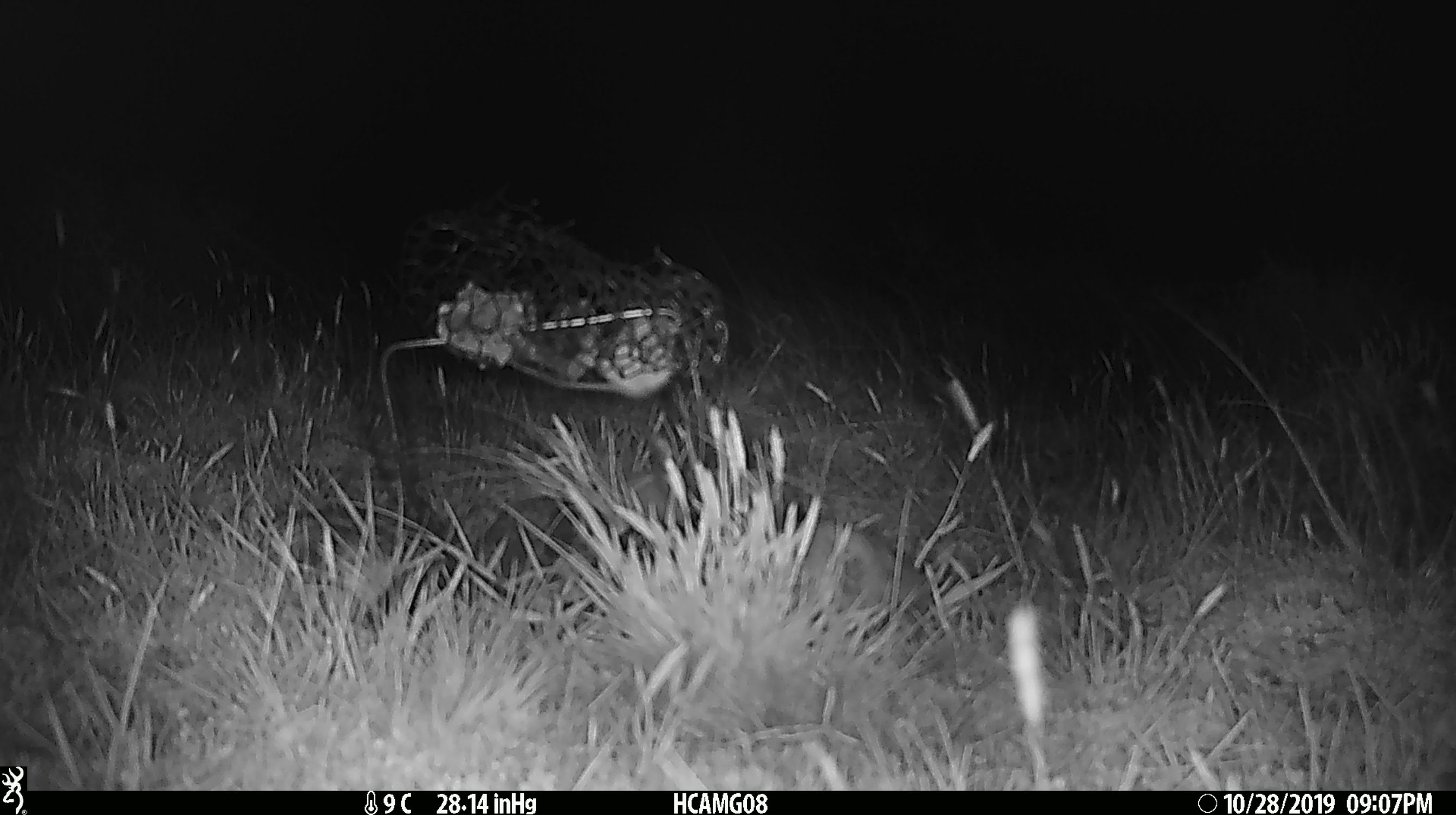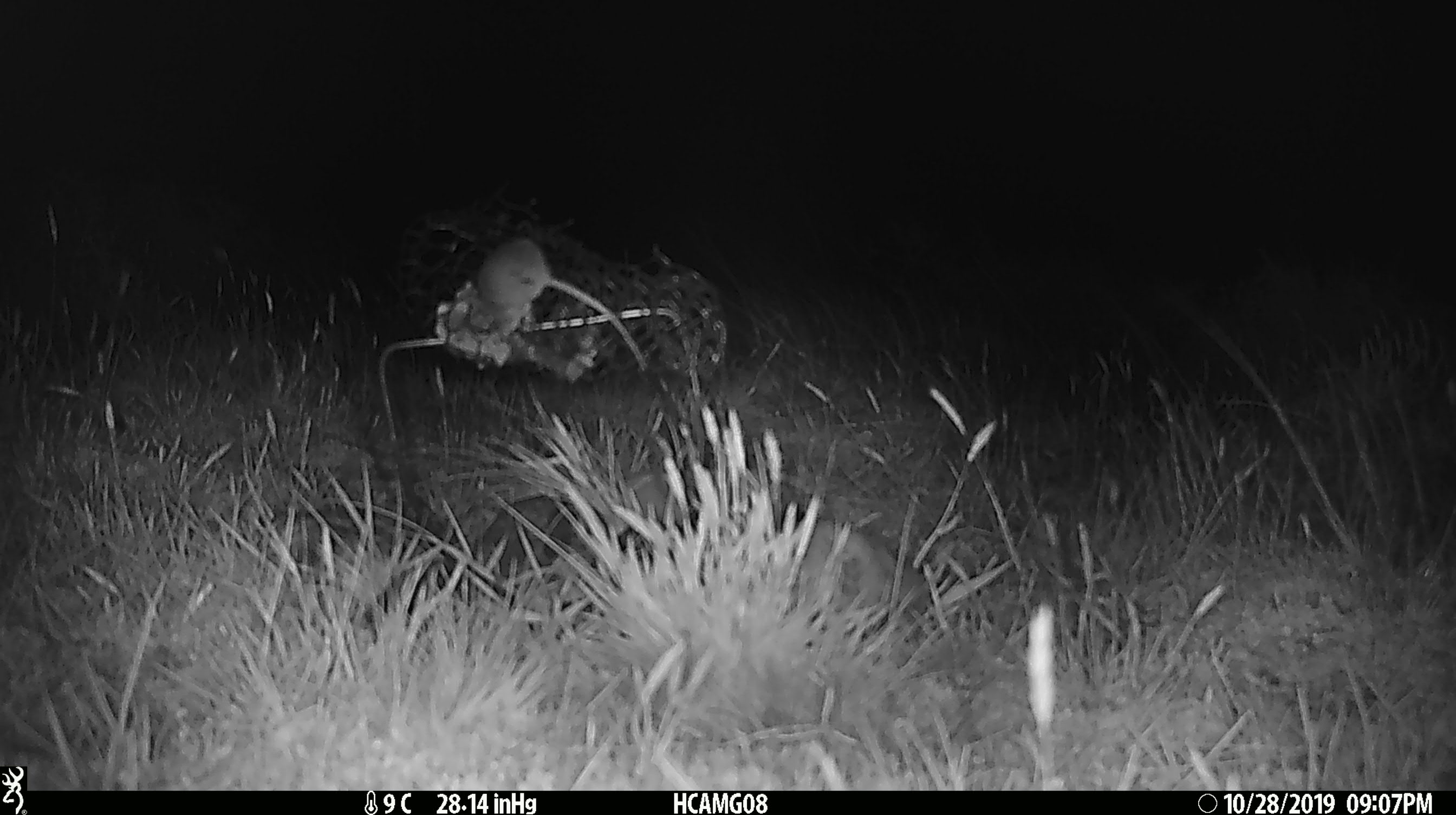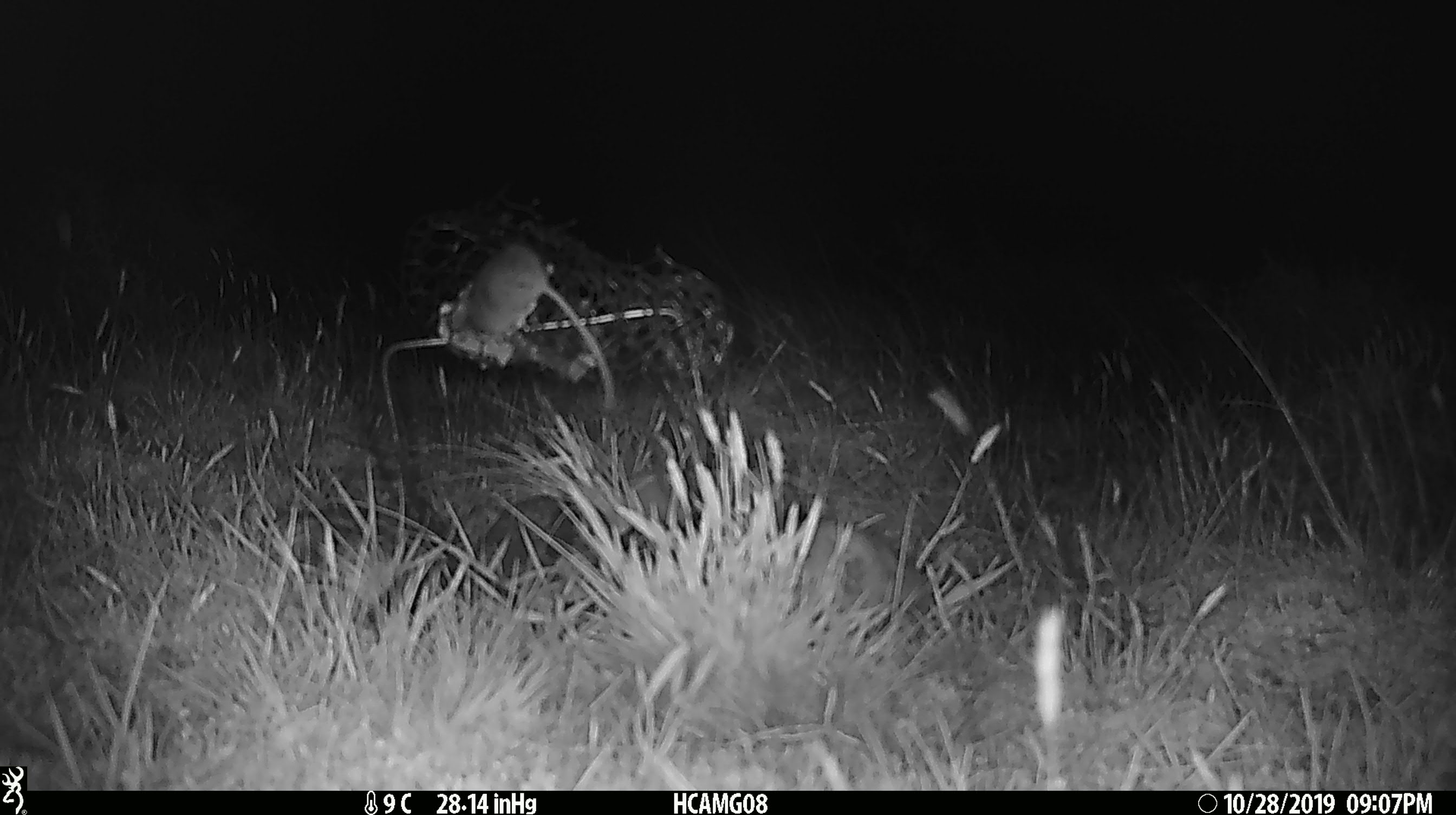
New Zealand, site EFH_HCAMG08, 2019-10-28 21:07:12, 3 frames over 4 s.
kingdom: Animalia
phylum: Chordata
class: Mammalia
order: Rodentia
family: Muridae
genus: Mus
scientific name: Mus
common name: mouse